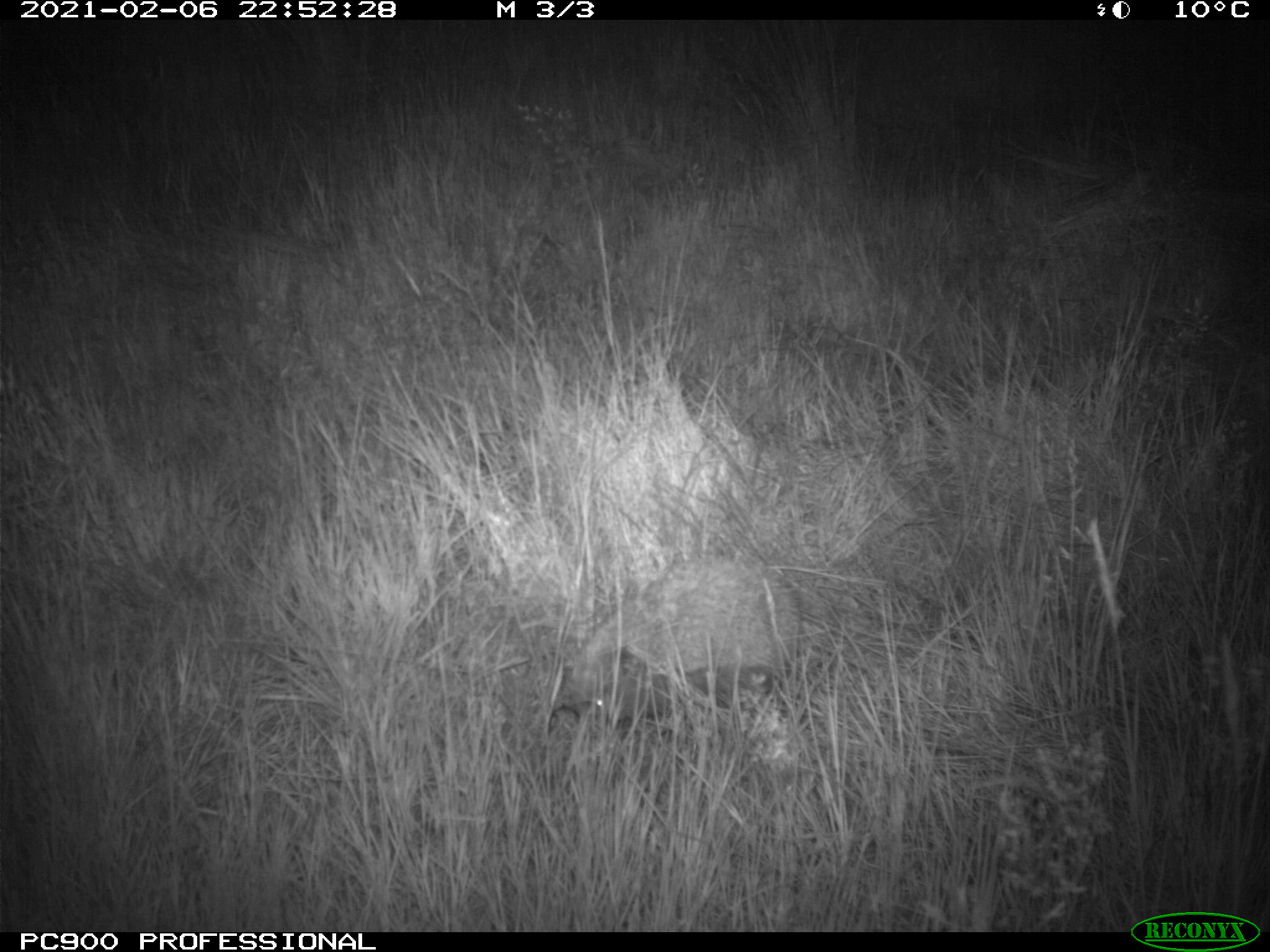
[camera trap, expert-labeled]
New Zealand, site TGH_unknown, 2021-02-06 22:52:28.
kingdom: Animalia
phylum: Chordata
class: Mammalia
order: Eulipotyphla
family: Erinaceidae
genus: Erinaceus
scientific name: Erinaceus europaeus europaeus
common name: european hedgehog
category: hedgehog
Hedgehog (european hedgehog) (Erinaceus europaeus europaeus).